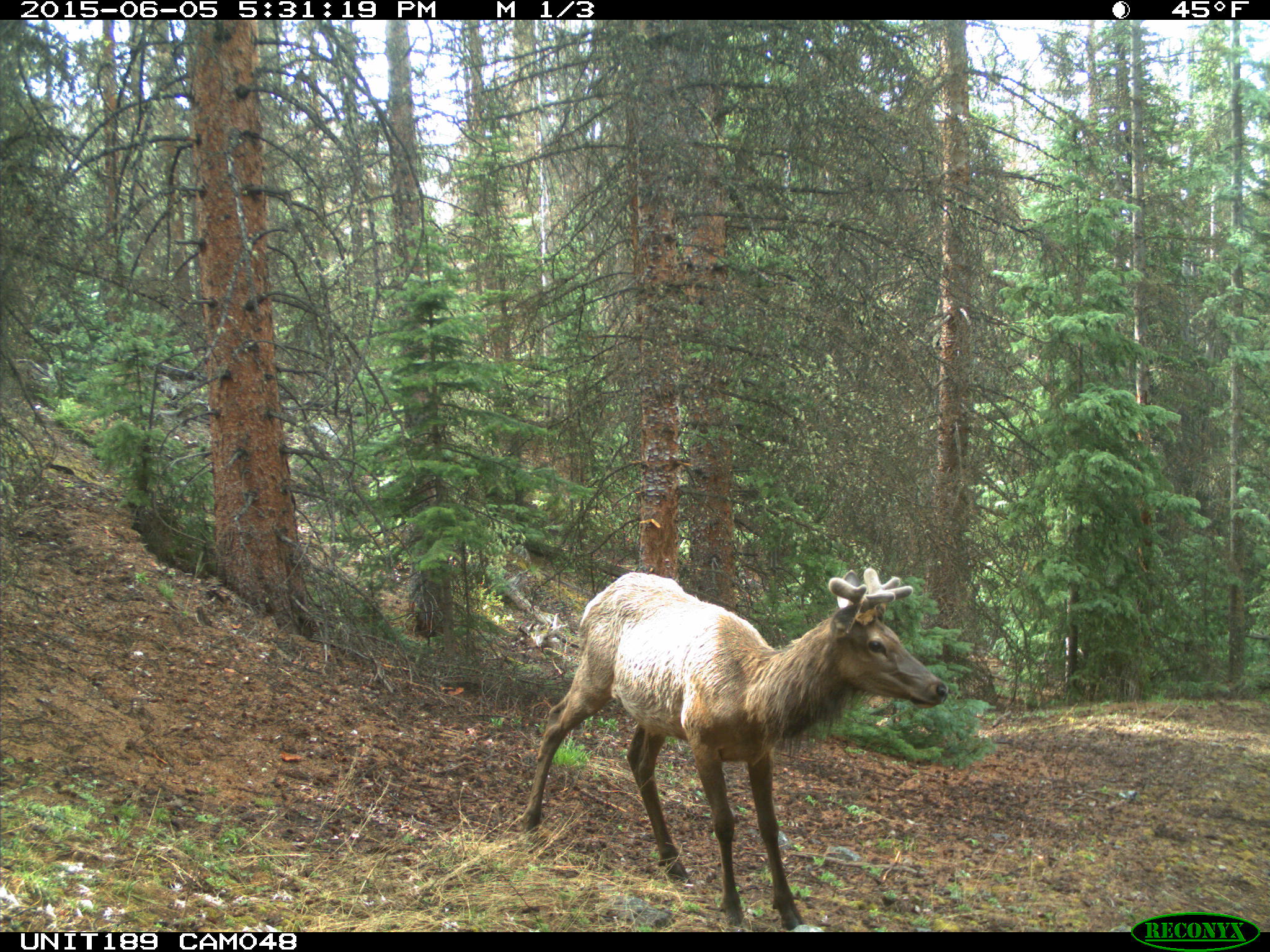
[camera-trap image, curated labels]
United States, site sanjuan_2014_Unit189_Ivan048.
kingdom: Animalia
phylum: Chordata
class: Mammalia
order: Artiodactyla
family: Cervidae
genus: Cervus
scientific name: Cervus elaphus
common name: red deer